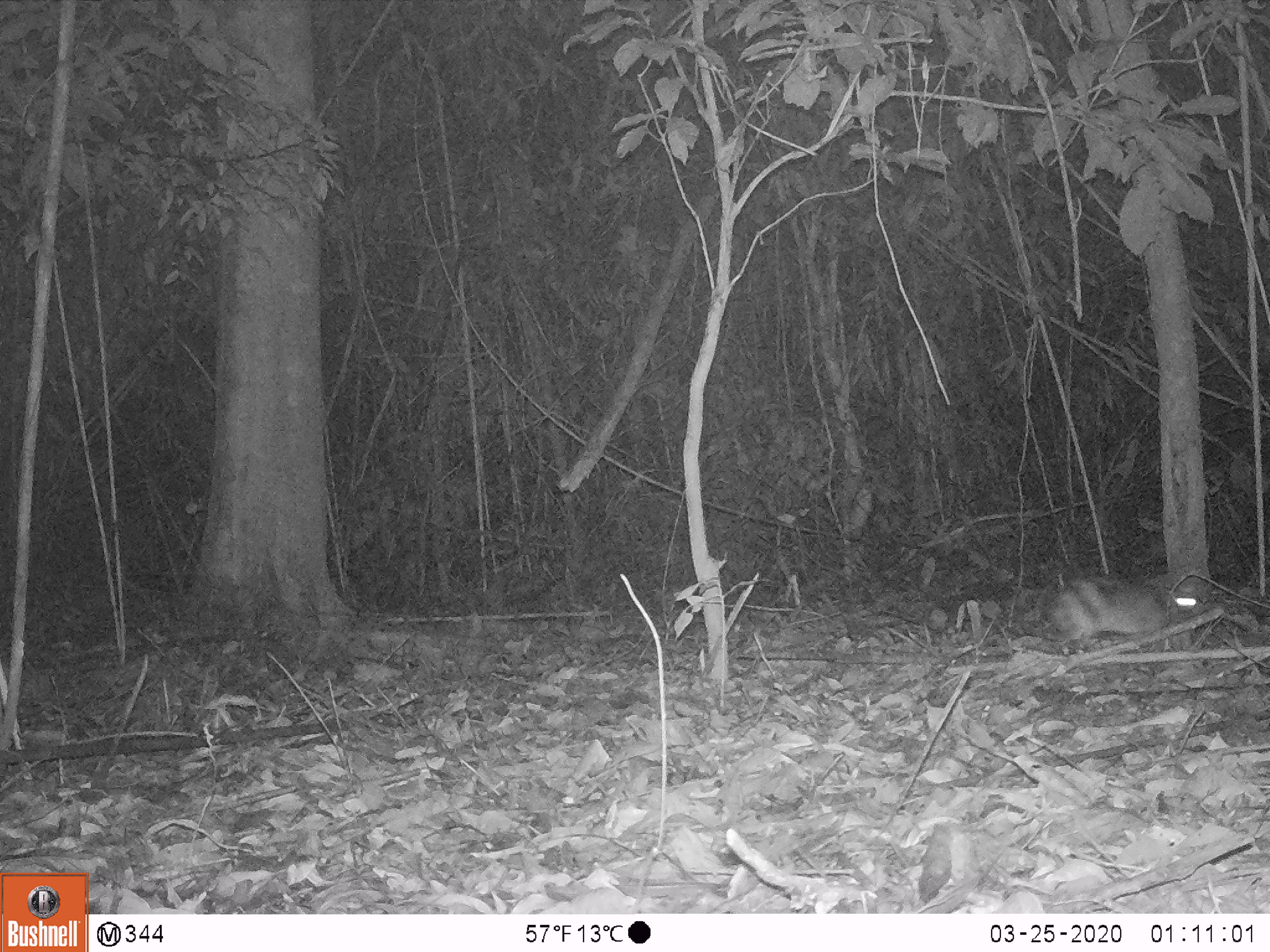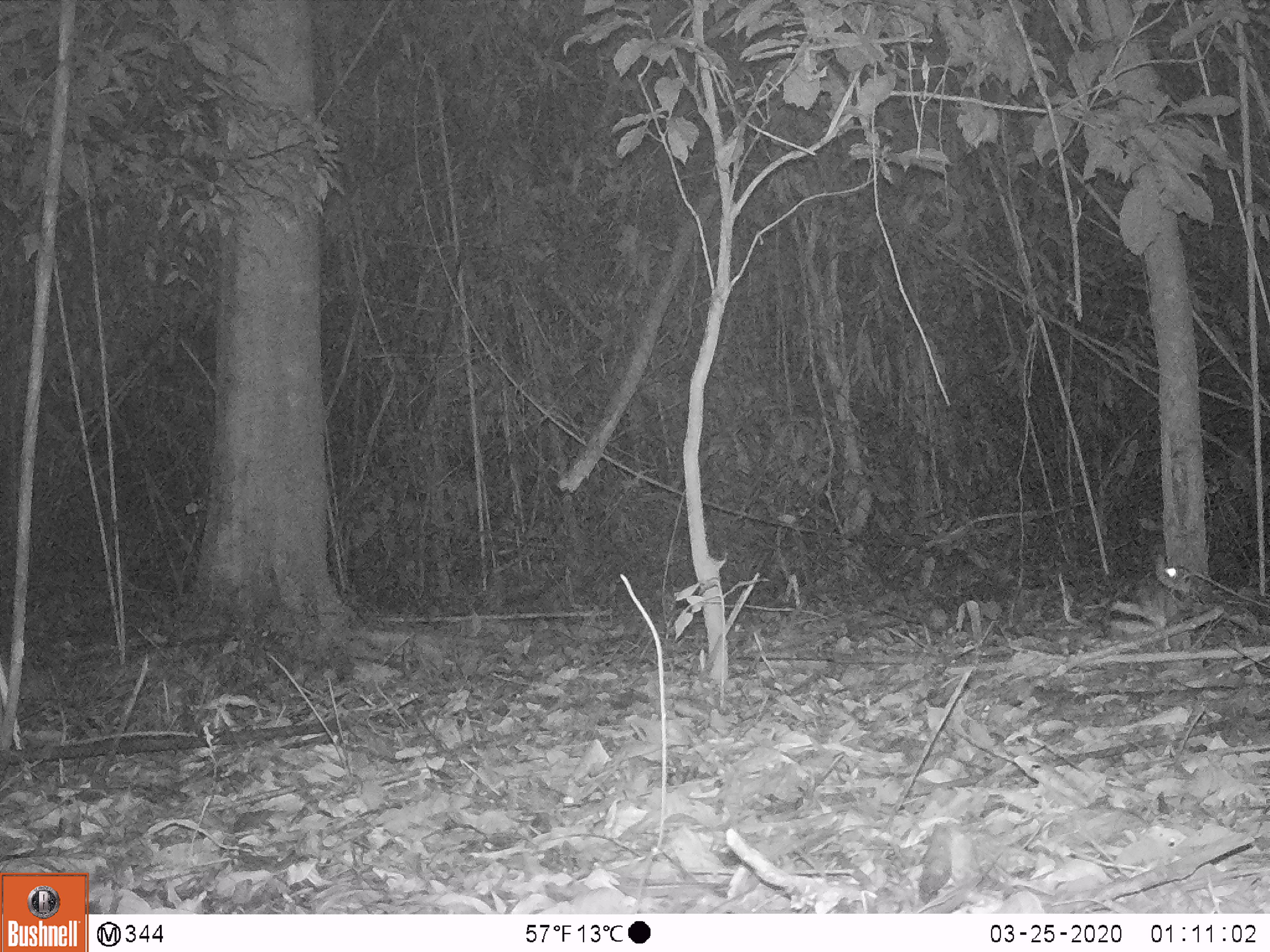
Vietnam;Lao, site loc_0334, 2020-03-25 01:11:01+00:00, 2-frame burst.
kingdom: Animalia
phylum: Chordata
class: Mammalia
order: Lagomorpha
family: Leporidae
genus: Nesolagus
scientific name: Nesolagus timminsi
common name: annamite striped rabbit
Annamite striped rabbit (Nesolagus timminsi). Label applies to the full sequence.